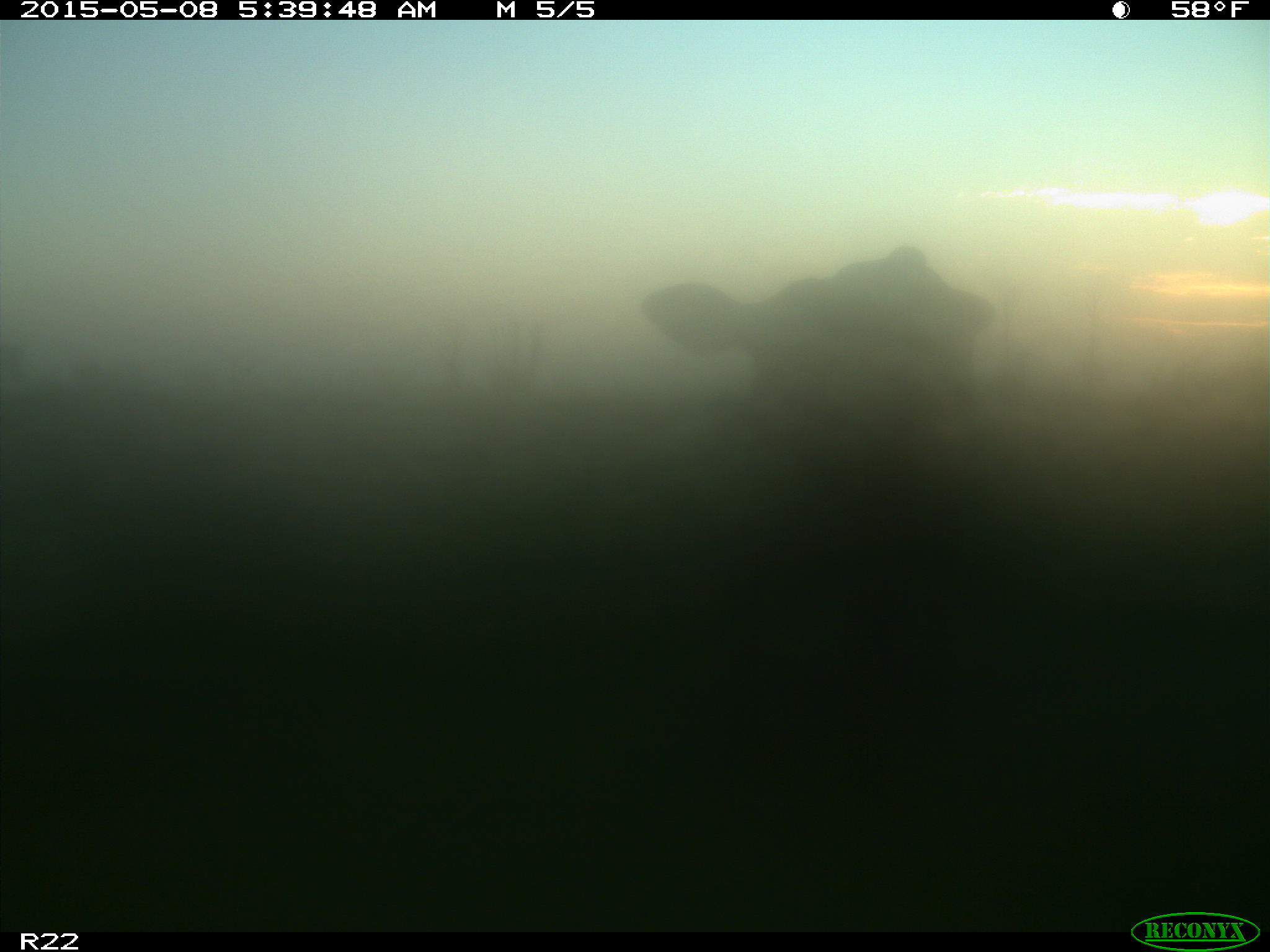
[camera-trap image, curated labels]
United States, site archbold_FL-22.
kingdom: Animalia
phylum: Chordata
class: Mammalia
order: Artiodactyla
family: Bovidae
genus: Bos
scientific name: Bos taurus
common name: domestic cow